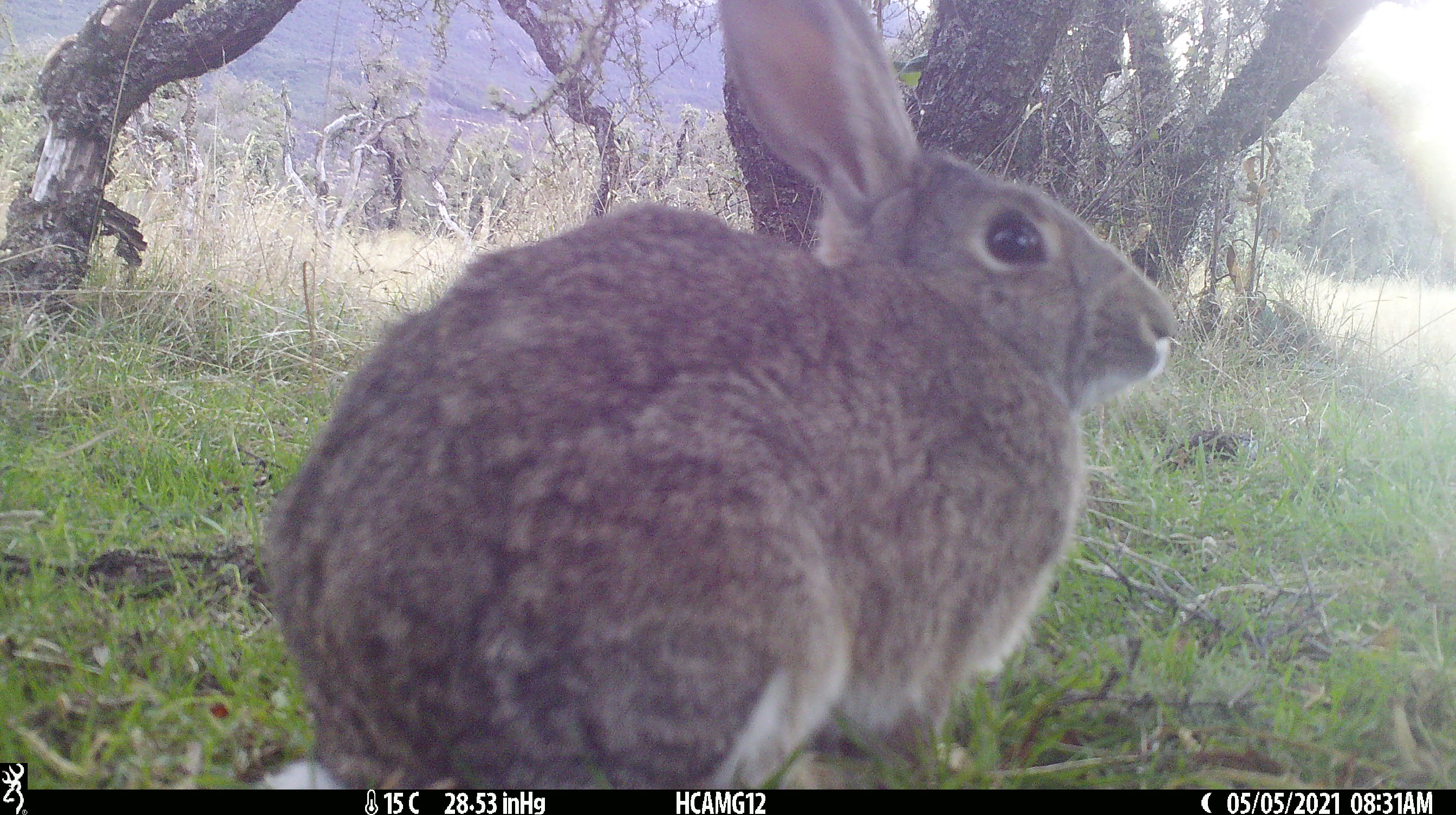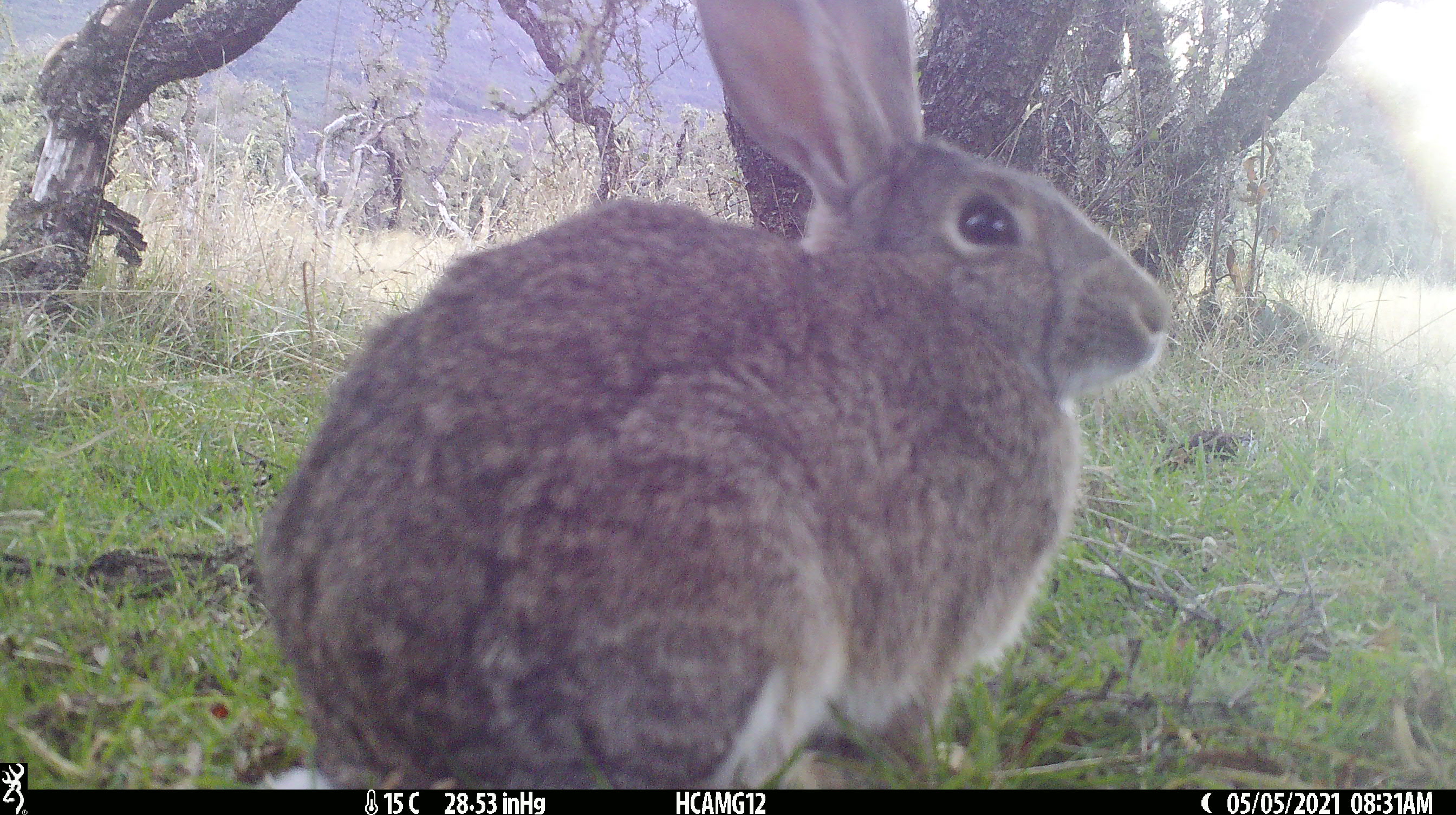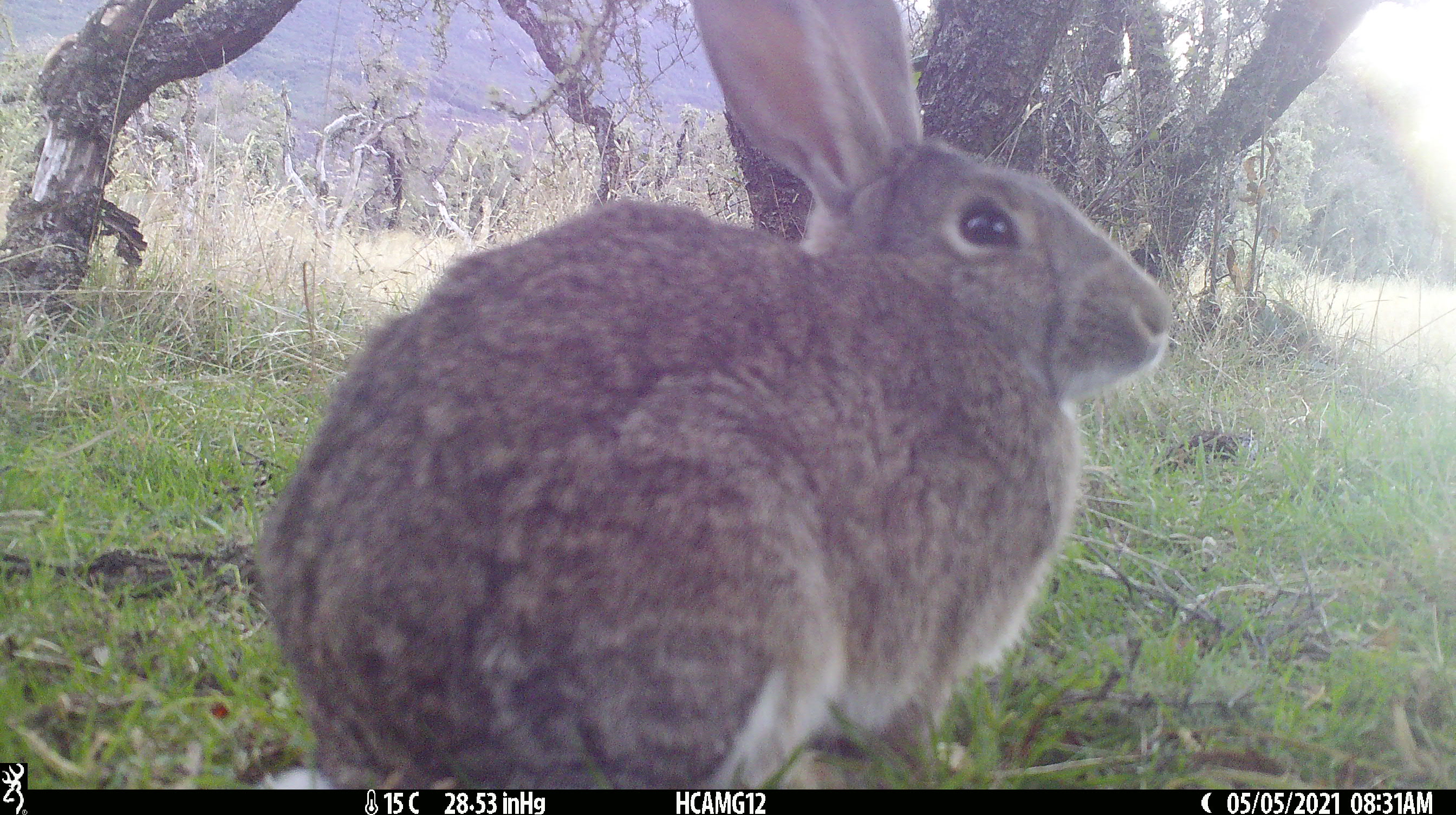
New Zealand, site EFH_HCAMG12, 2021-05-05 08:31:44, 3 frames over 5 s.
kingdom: Animalia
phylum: Chordata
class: Mammalia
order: Lagomorpha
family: Leporidae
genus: Oryctolagus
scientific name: Oryctolagus cuniculus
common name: european rabbit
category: rabbit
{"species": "rabbit (european rabbit) (Oryctolagus cuniculus)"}